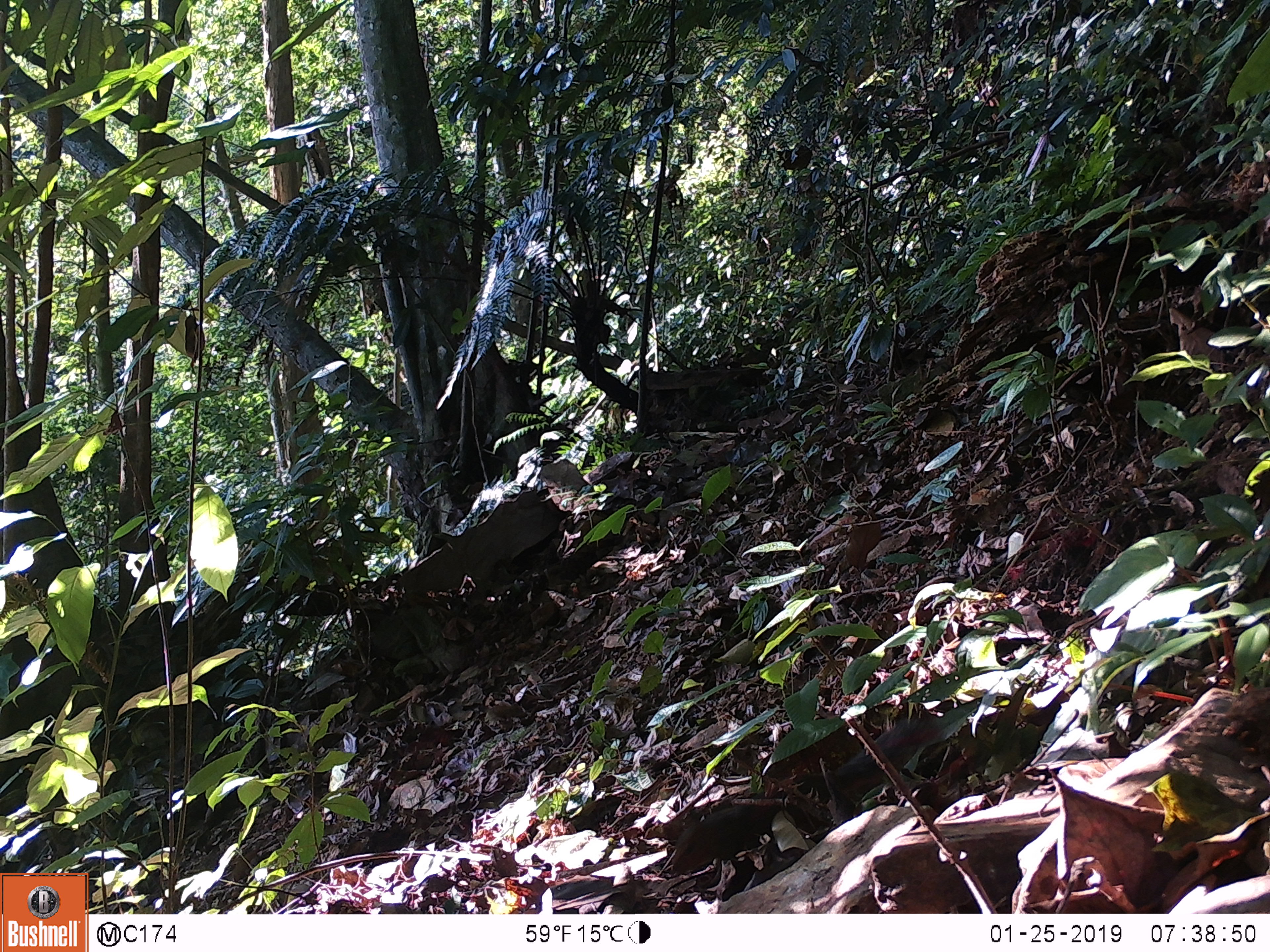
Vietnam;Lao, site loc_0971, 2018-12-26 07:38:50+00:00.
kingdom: Animalia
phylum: Chordata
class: Mammalia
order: Rodentia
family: Sciuridae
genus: Dremomys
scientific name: Dremomys rufigenis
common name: red-cheeked squirrel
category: red cheeked squirrel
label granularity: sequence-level